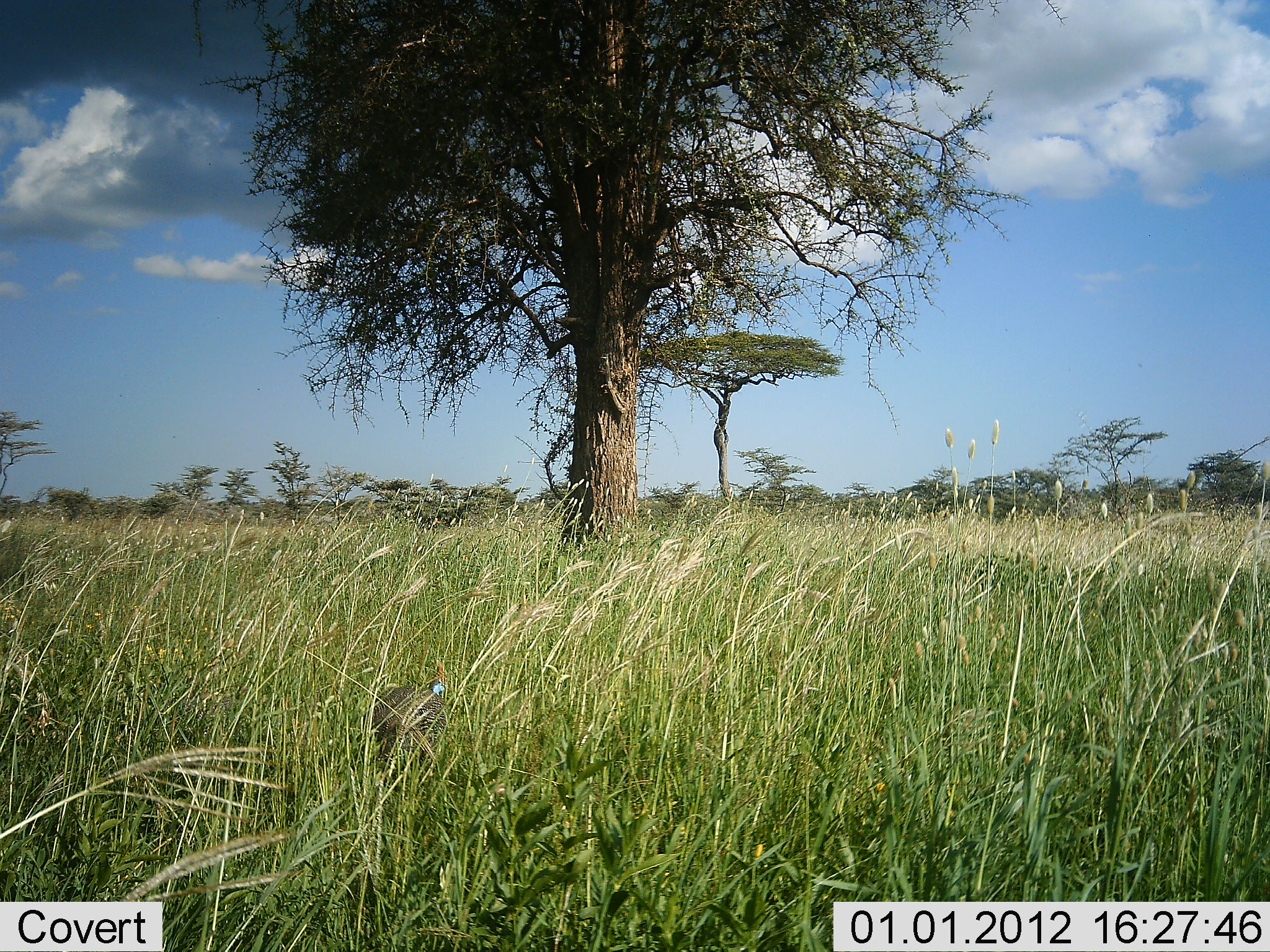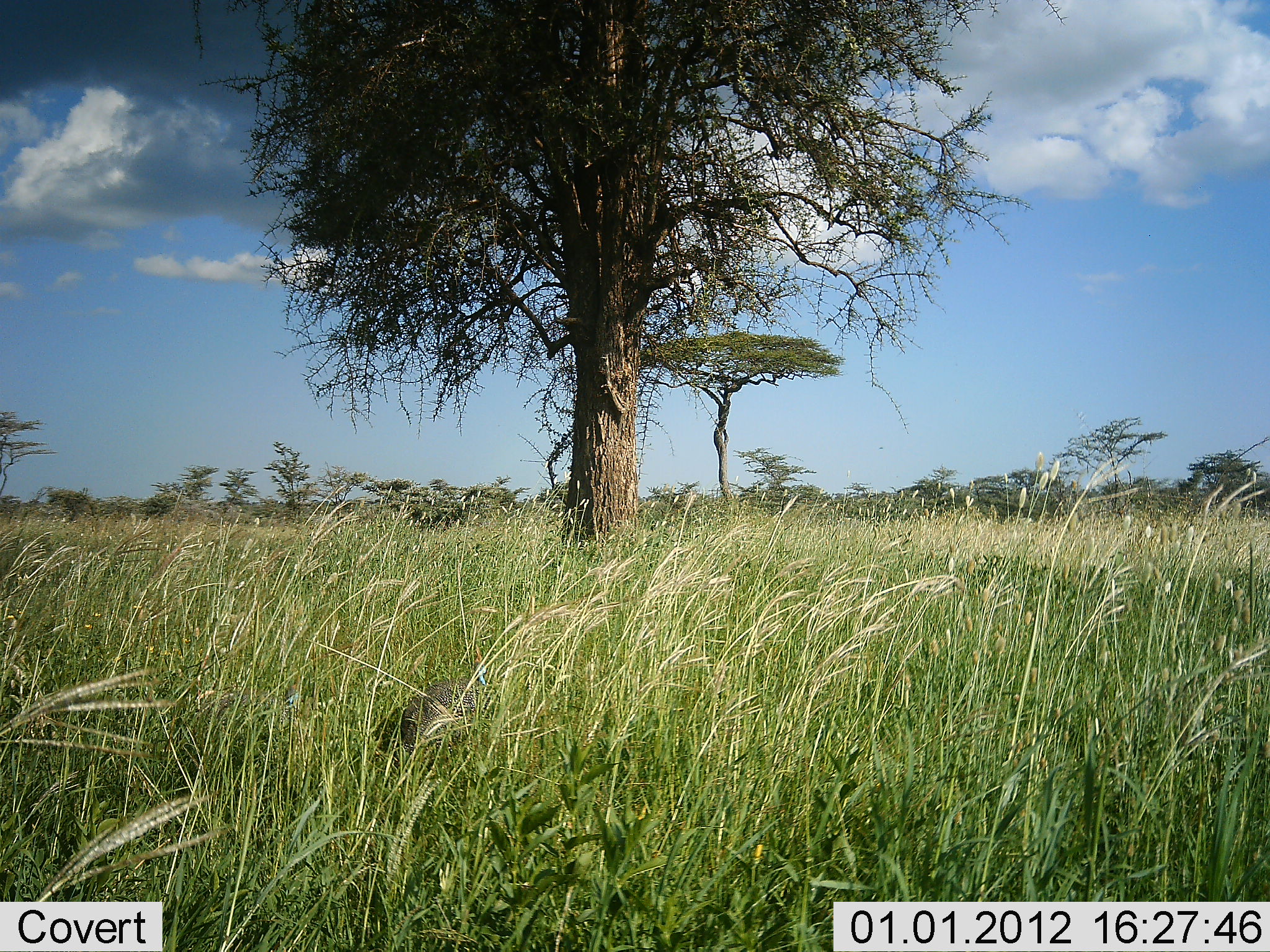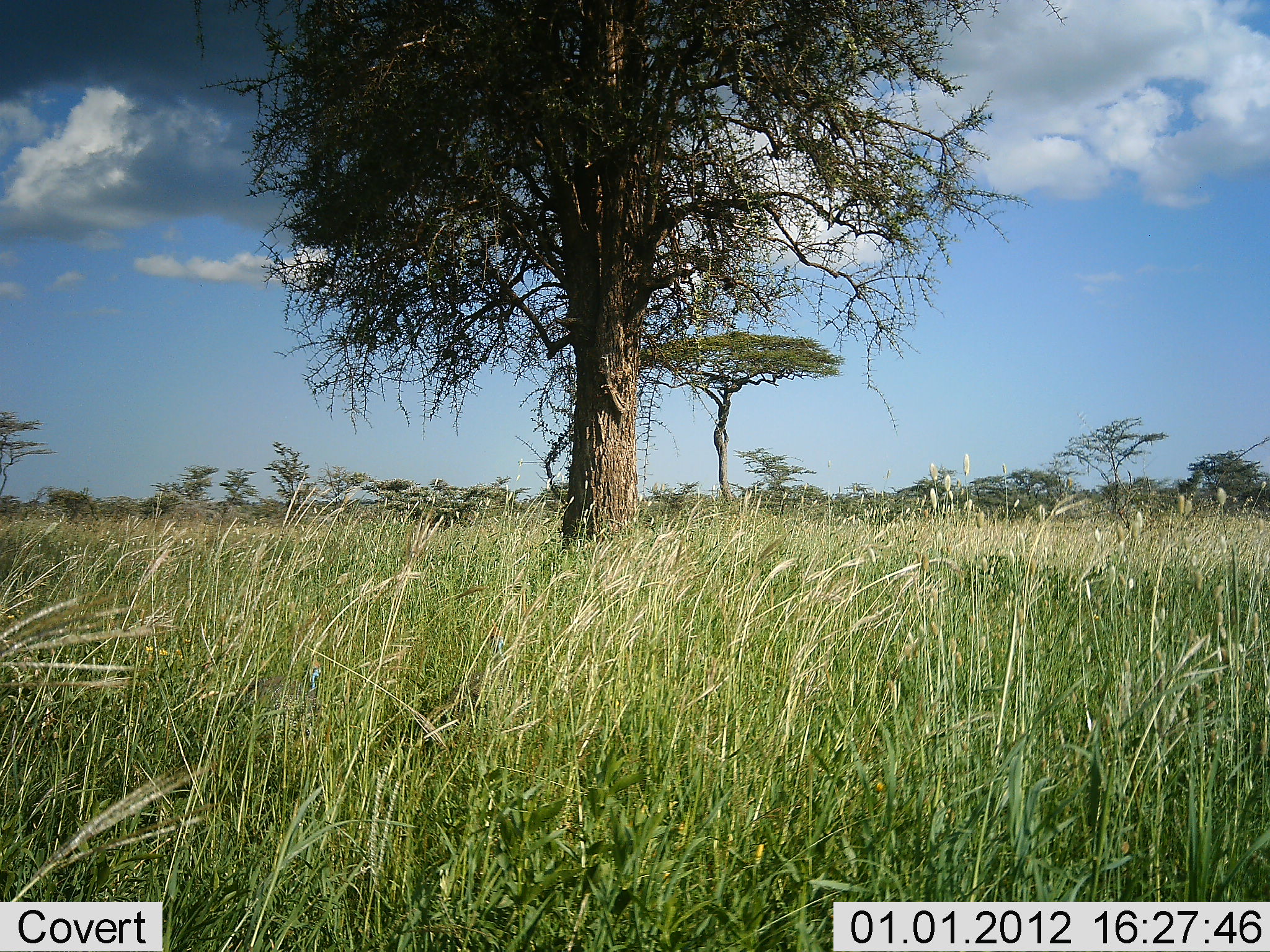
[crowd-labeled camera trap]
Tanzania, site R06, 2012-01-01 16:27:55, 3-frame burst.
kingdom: Animalia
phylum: Chordata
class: Aves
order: Galliformes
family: Numididae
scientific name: Numididae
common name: guinea fowl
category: guineafowl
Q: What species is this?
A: Guineafowl (guinea fowl) (Numididae).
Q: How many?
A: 1.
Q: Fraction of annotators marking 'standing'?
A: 23%.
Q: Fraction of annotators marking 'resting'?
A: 0%.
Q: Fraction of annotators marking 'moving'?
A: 77%.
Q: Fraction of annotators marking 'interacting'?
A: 0%.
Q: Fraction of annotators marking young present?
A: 0%.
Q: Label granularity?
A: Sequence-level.